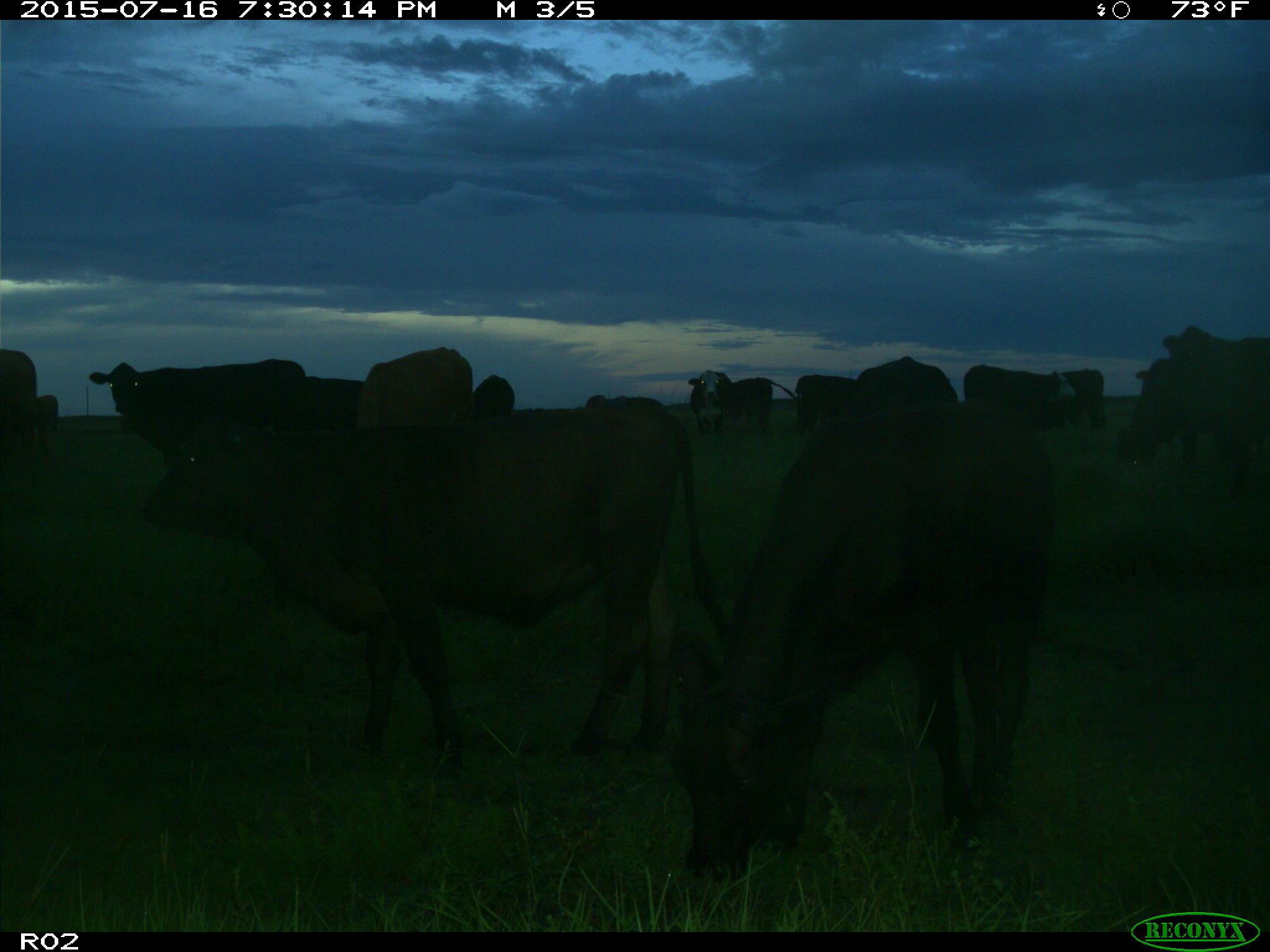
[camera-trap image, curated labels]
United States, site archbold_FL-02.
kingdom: Animalia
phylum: Chordata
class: Mammalia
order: Artiodactyla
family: Bovidae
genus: Bos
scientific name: Bos taurus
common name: domestic cow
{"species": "Bos taurus (domestic cow)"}